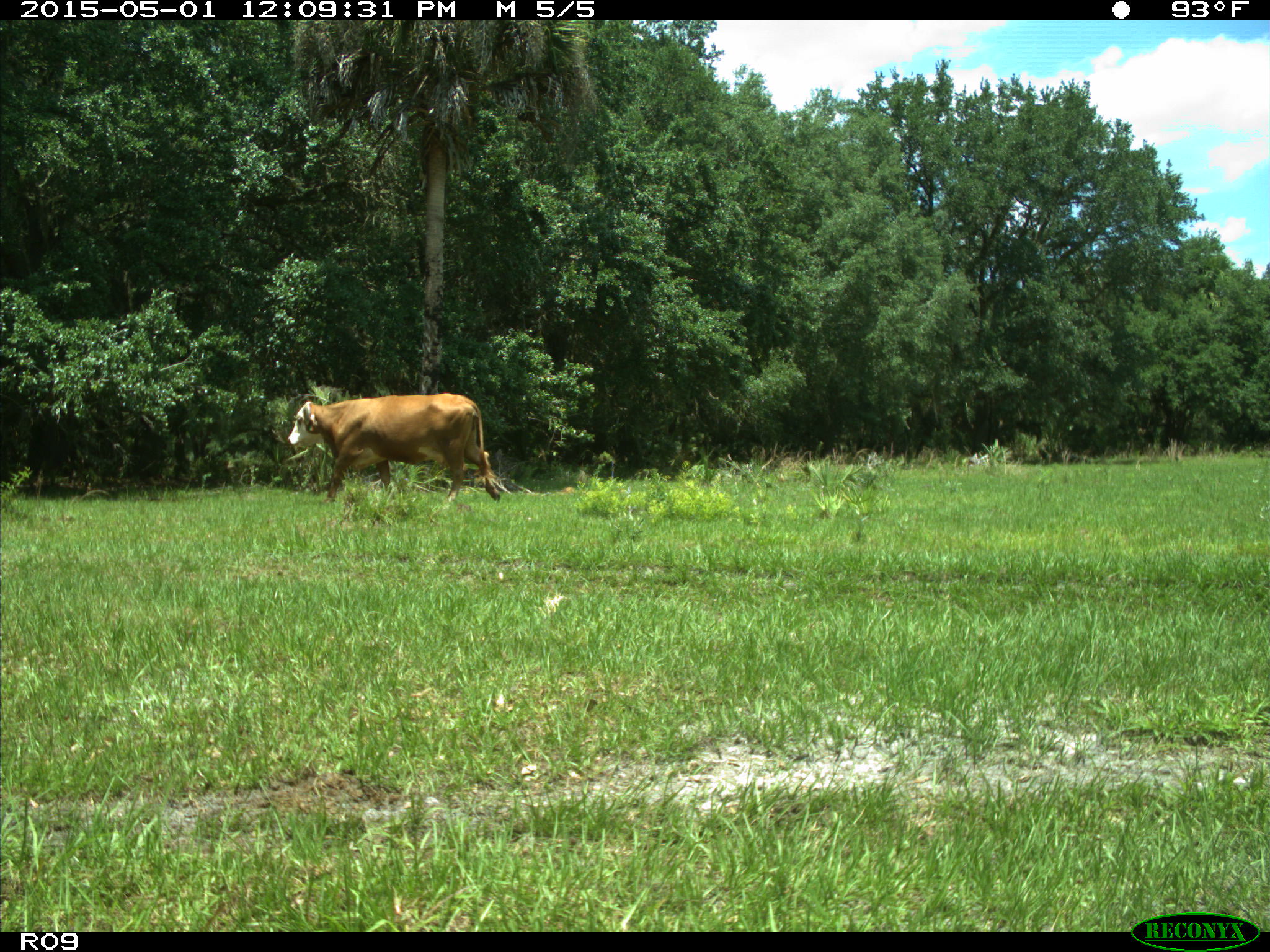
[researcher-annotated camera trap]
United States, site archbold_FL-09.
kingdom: Animalia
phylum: Chordata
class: Mammalia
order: Artiodactyla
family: Bovidae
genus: Bos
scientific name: Bos taurus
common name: domestic cow